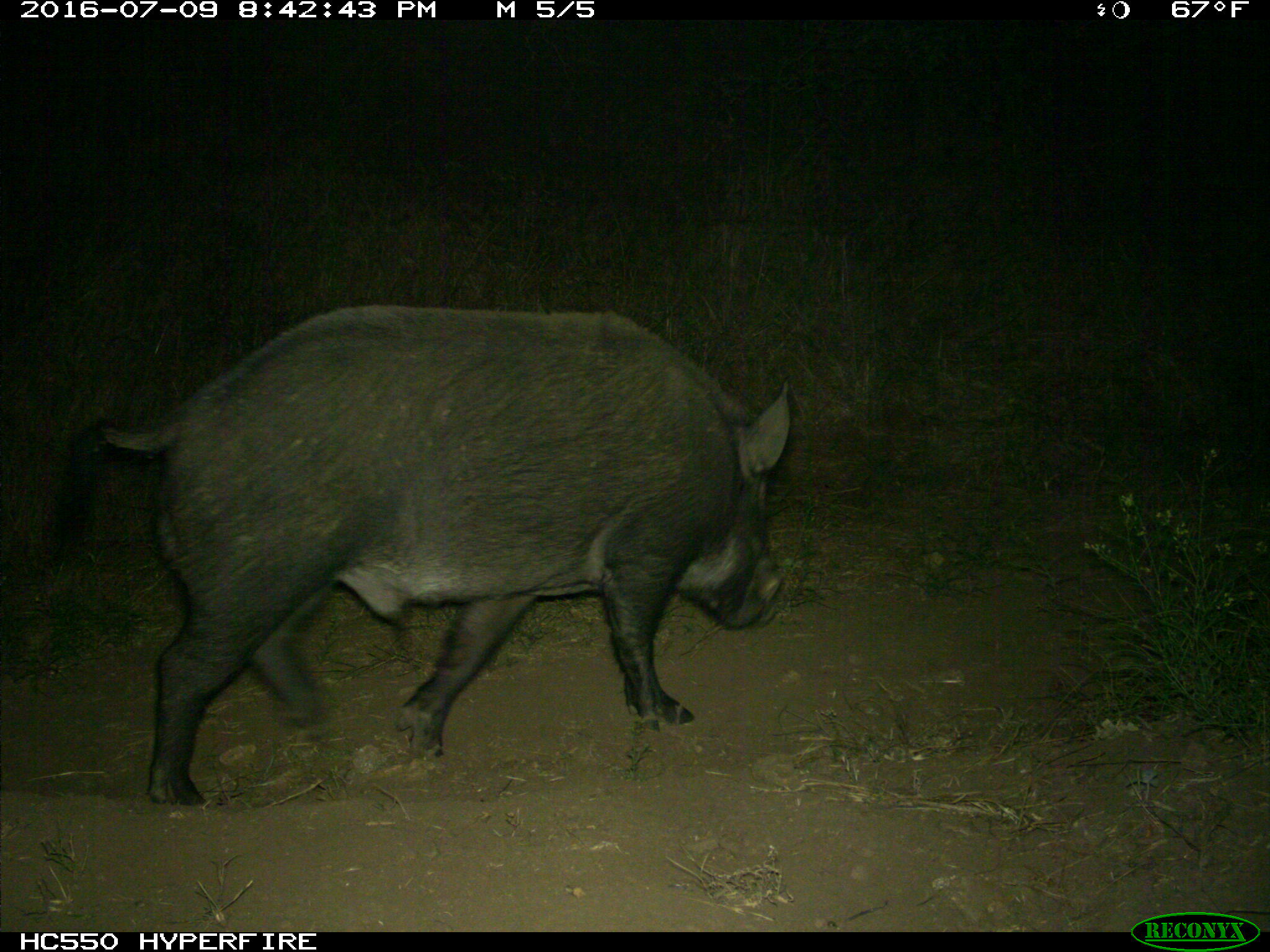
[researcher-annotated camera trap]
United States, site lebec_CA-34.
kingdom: Animalia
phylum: Chordata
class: Mammalia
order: Artiodactyla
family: Suidae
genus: Sus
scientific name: Sus scrofa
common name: wild boar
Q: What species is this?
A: Sus scrofa (wild boar).